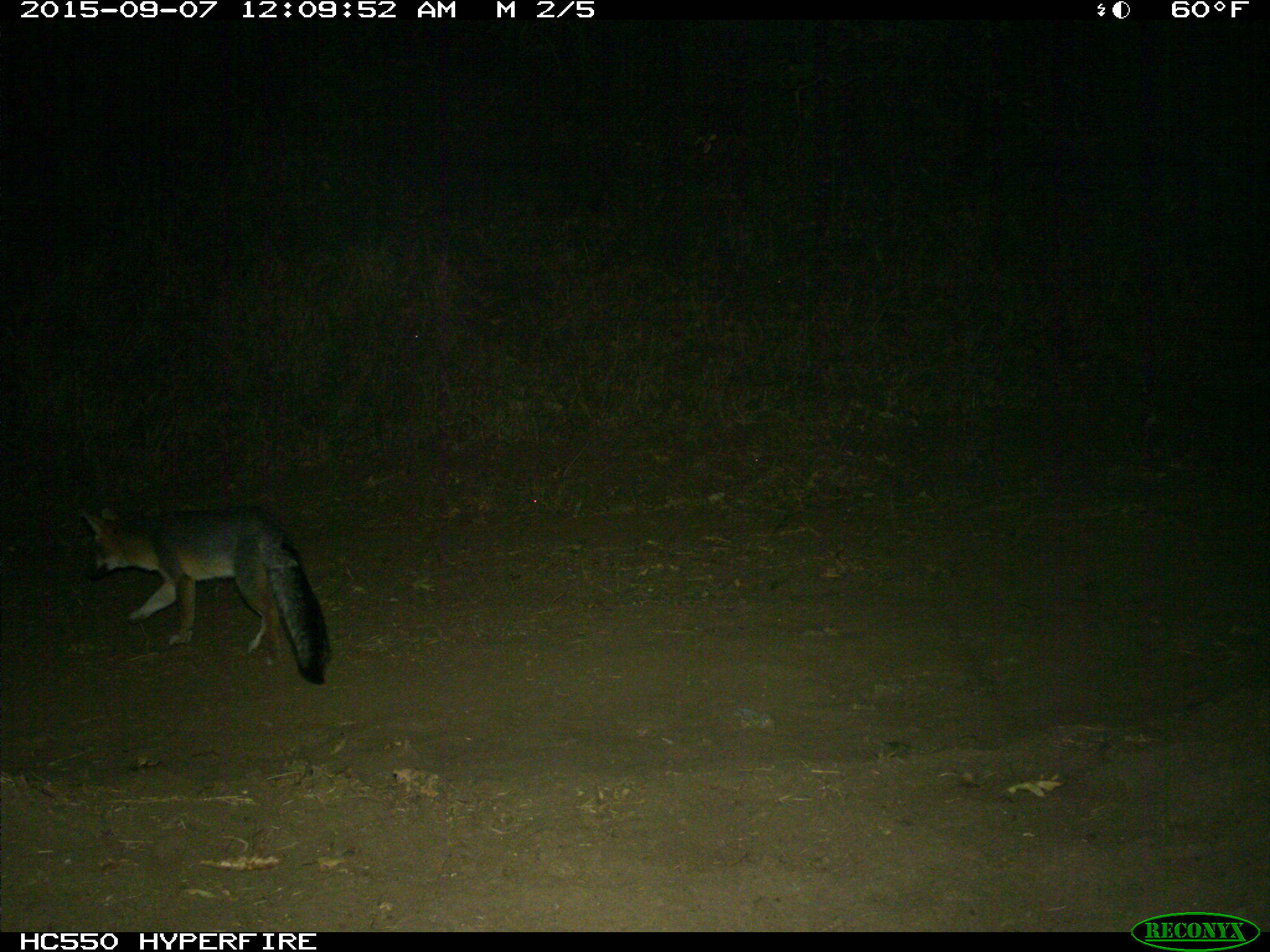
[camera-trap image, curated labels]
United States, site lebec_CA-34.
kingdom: Animalia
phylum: Chordata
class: Mammalia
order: Carnivora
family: Canidae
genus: Urocyon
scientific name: Urocyon cinereoargenteus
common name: gray fox